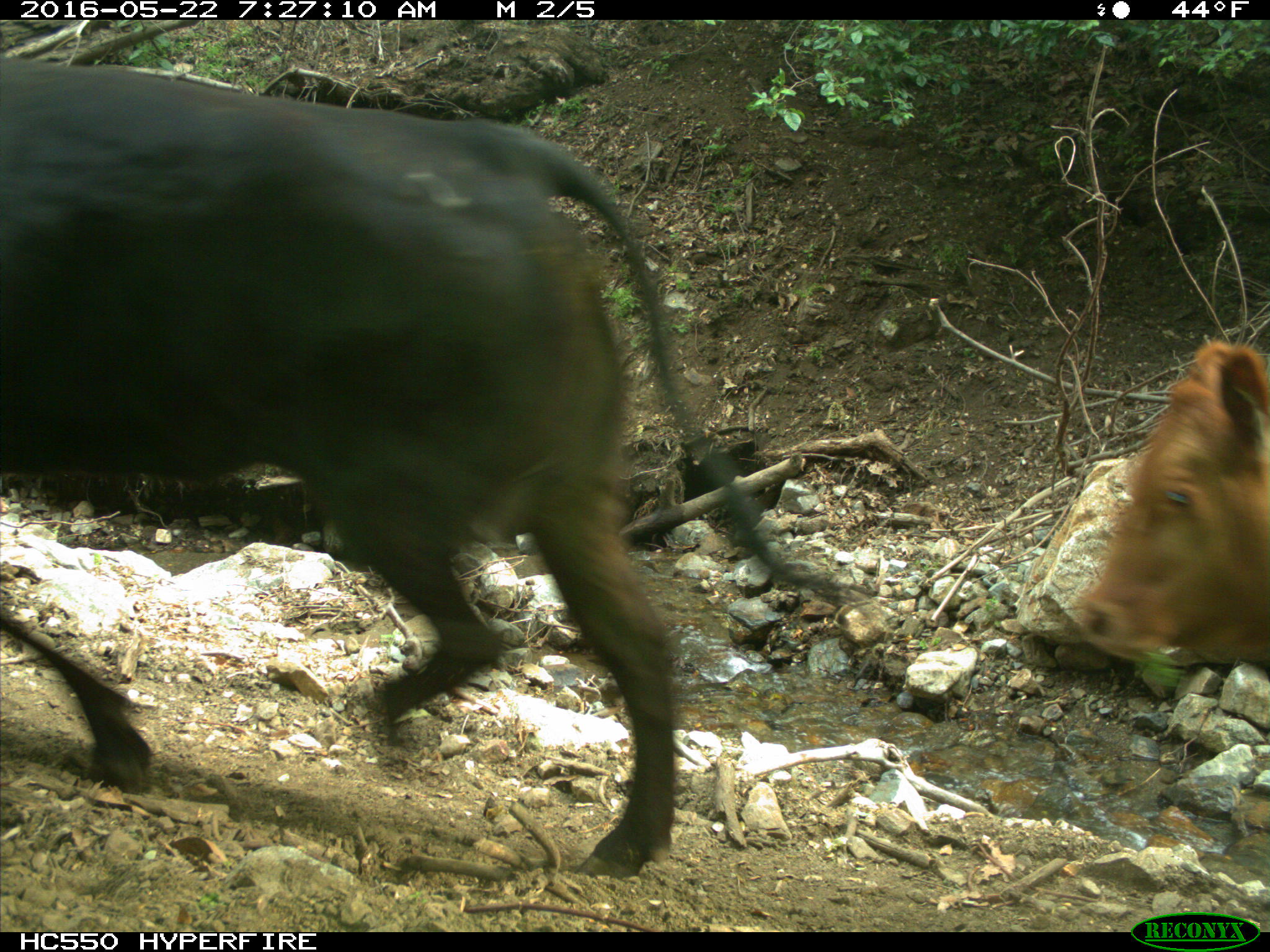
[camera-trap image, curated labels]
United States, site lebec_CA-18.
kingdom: Animalia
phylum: Chordata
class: Mammalia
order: Artiodactyla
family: Bovidae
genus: Bos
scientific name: Bos taurus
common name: domestic cow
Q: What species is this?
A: Bos taurus (domestic cow).